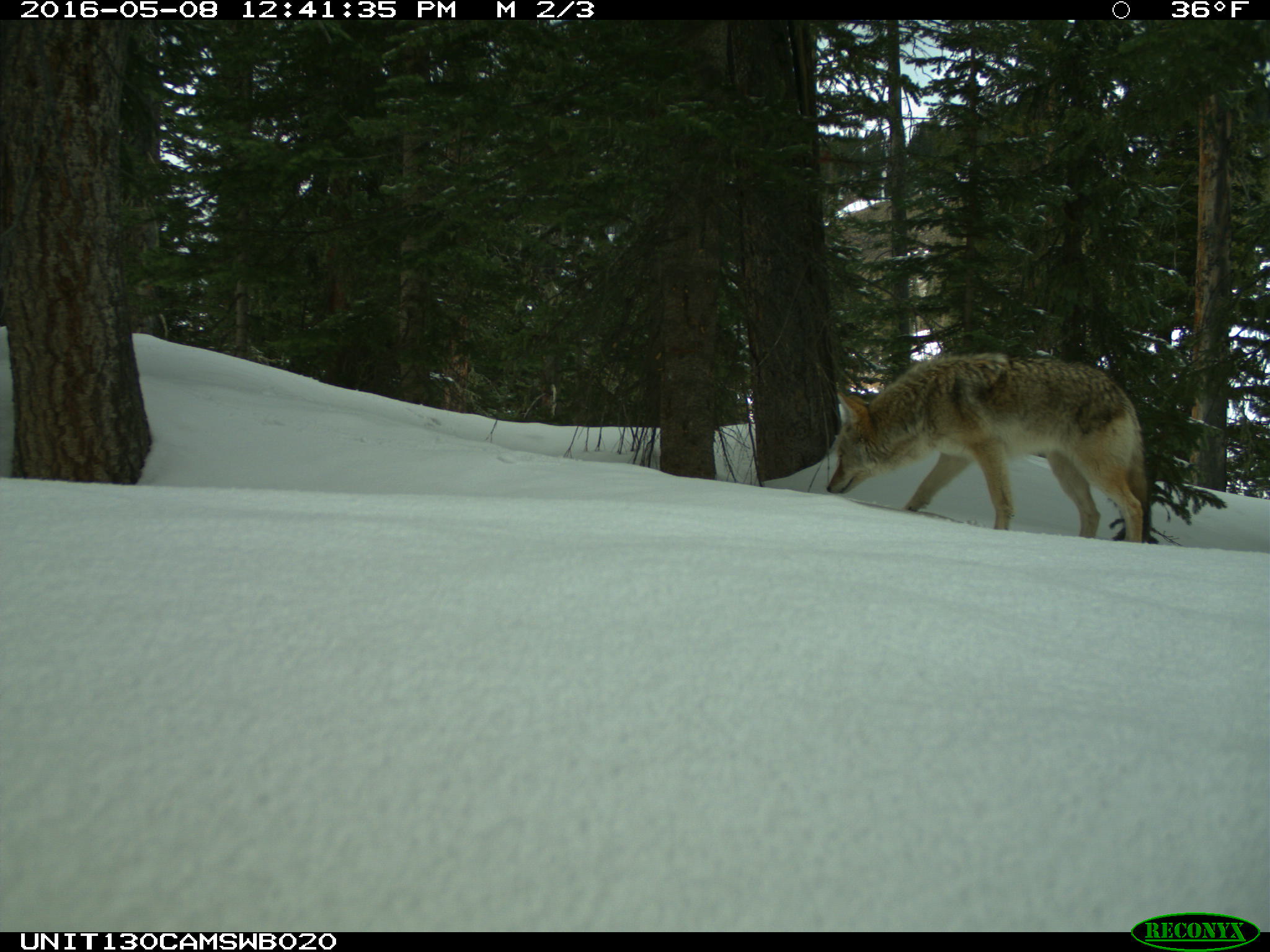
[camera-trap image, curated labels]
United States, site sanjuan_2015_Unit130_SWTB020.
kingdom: Animalia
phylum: Chordata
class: Mammalia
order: Carnivora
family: Canidae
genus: Canis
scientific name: Canis latrans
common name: coyote